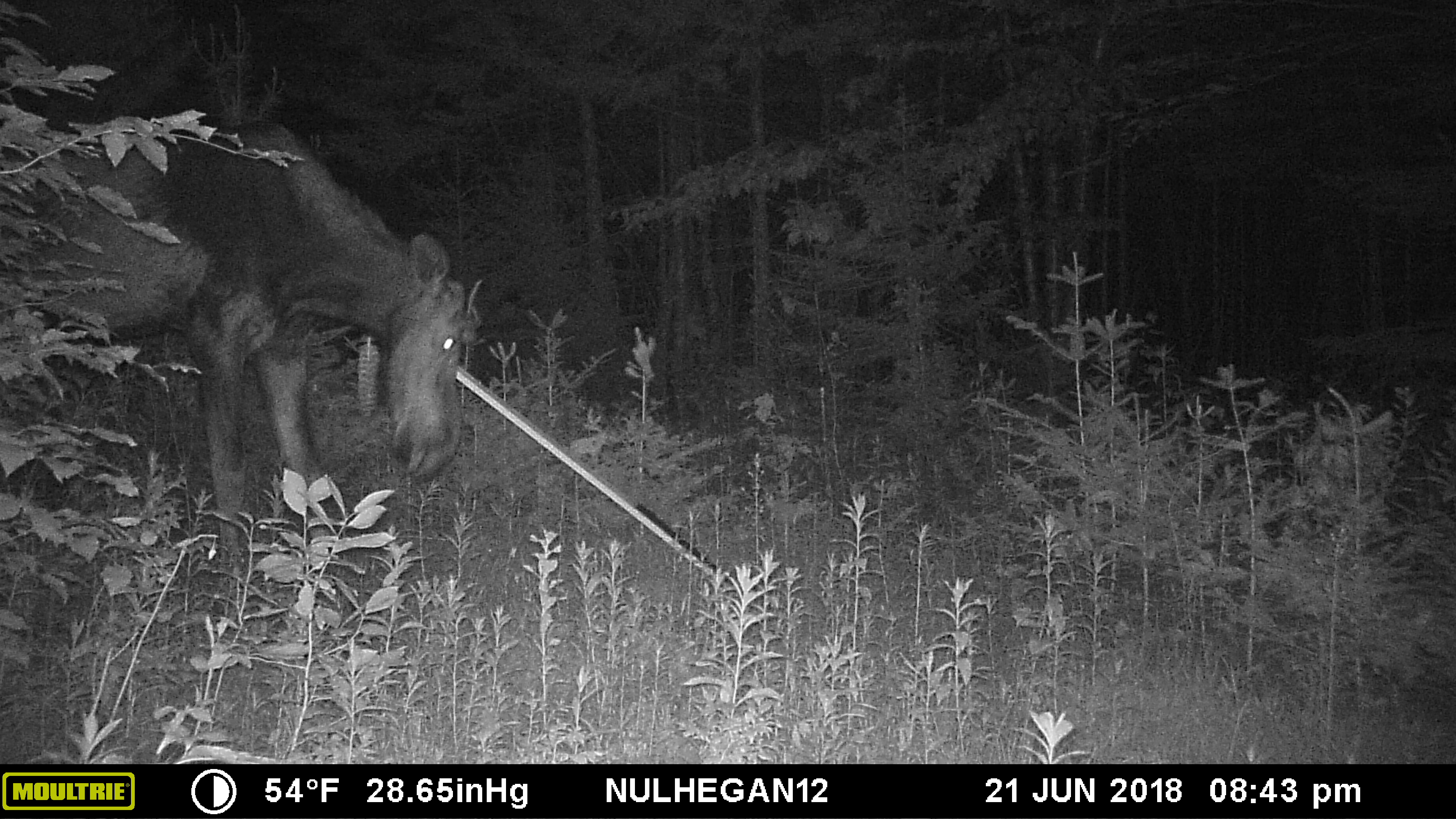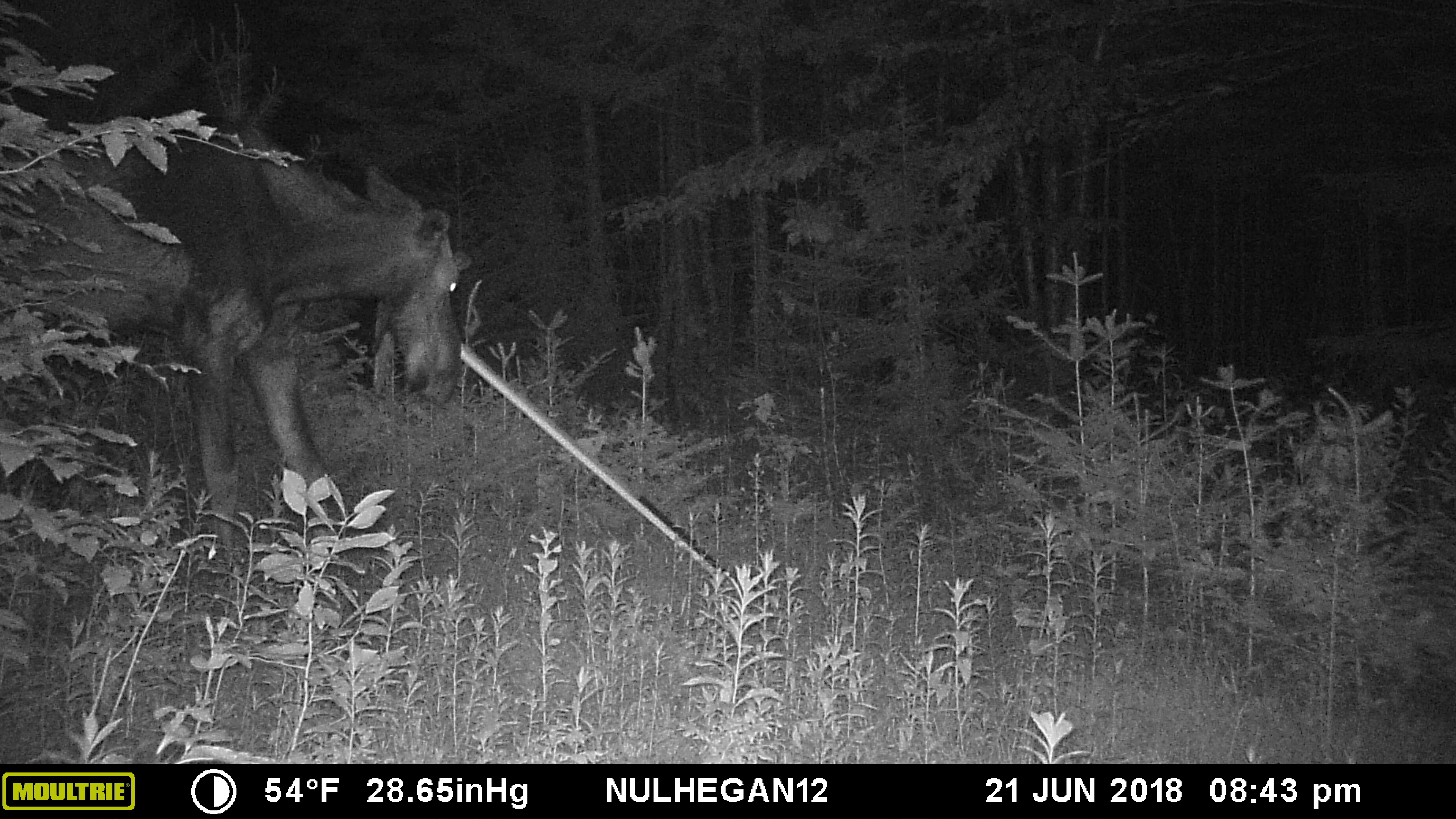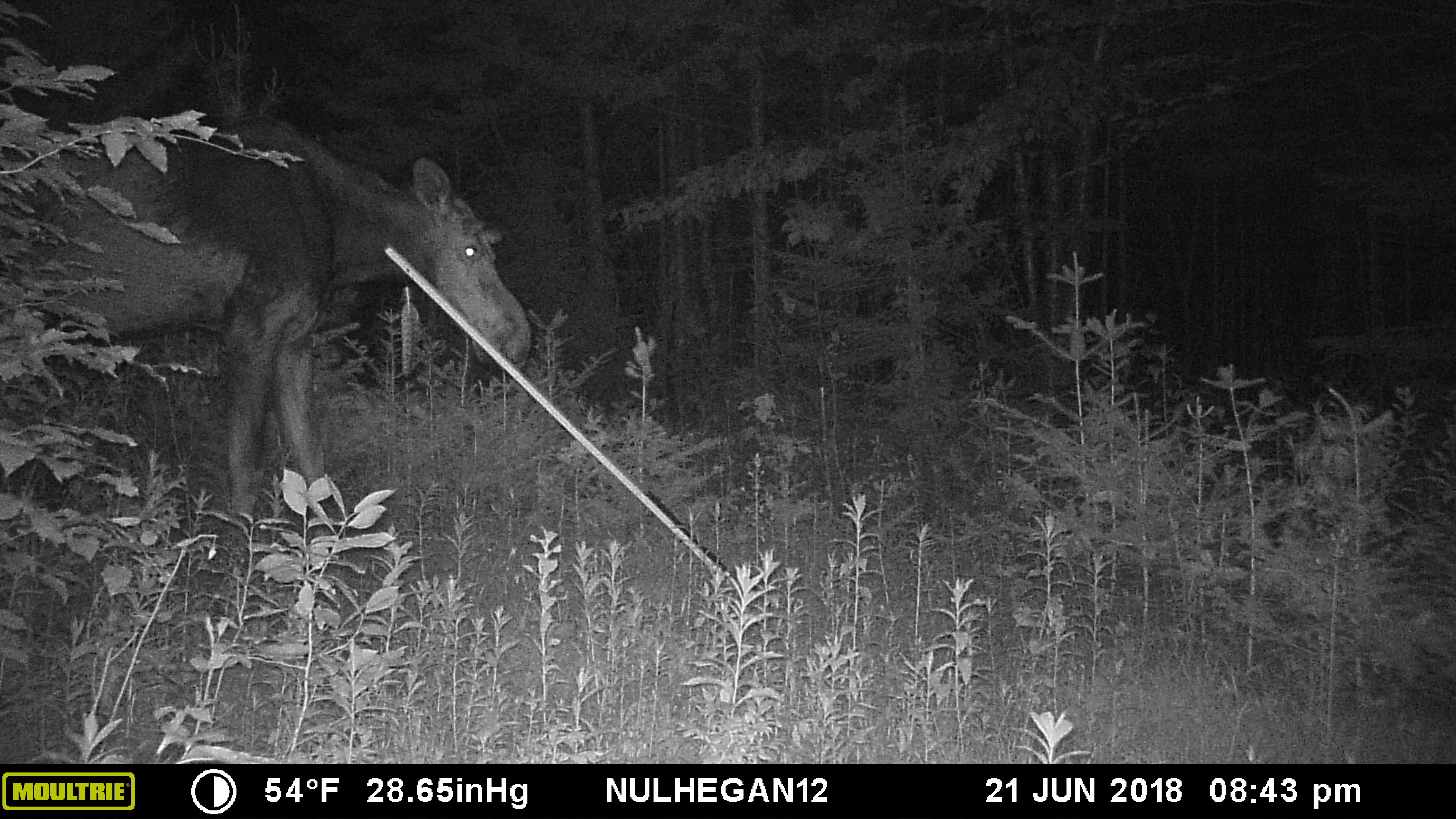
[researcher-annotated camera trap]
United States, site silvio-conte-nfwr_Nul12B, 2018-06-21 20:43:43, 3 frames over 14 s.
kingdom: Animalia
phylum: Chordata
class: Mammalia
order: Artiodactyla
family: Cervidae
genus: Alces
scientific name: Alces alces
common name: moose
Moose (Alces alces).